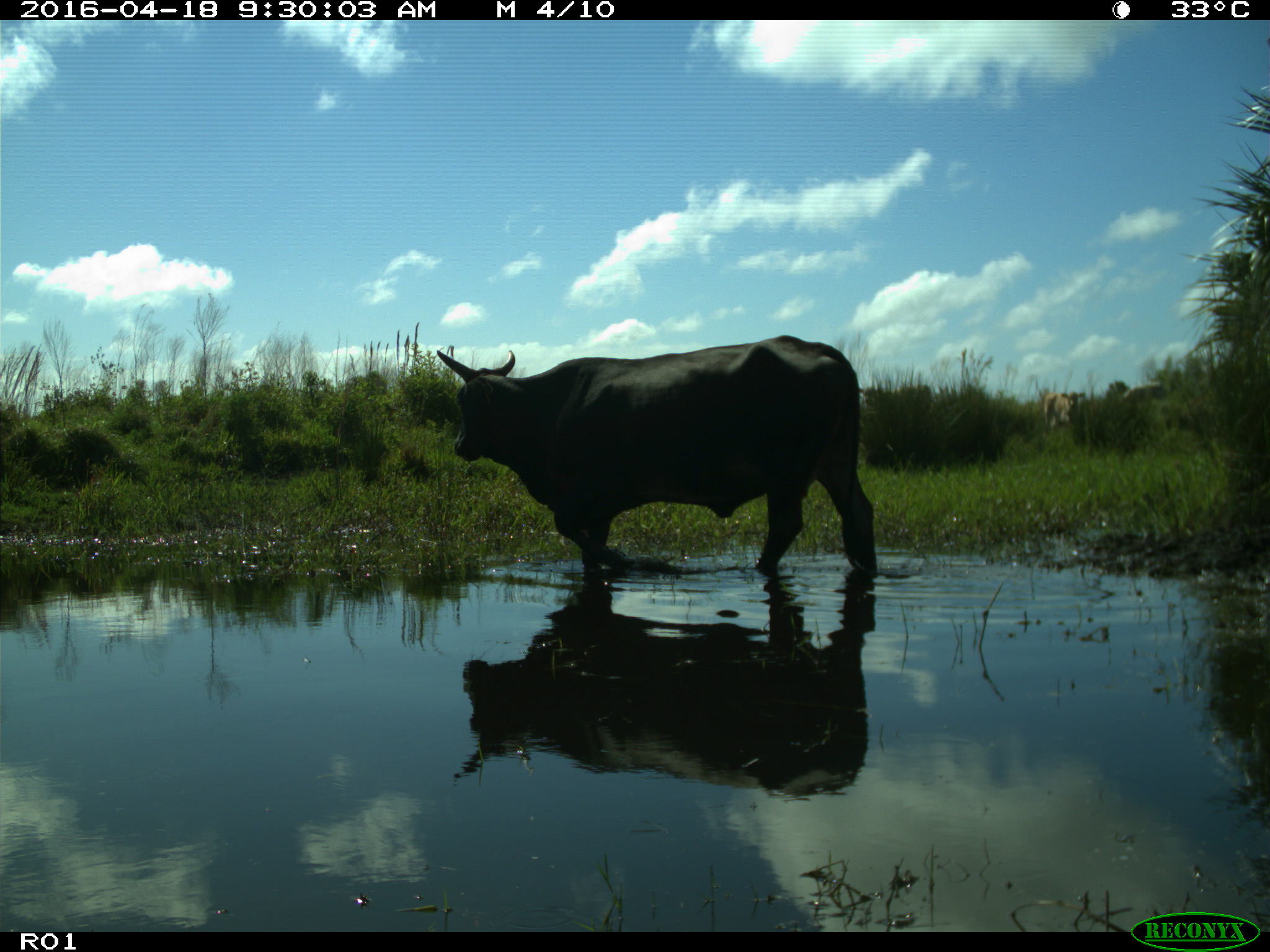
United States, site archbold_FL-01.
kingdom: Animalia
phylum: Chordata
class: Mammalia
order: Artiodactyla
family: Bovidae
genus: Bos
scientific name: Bos taurus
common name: domestic cow